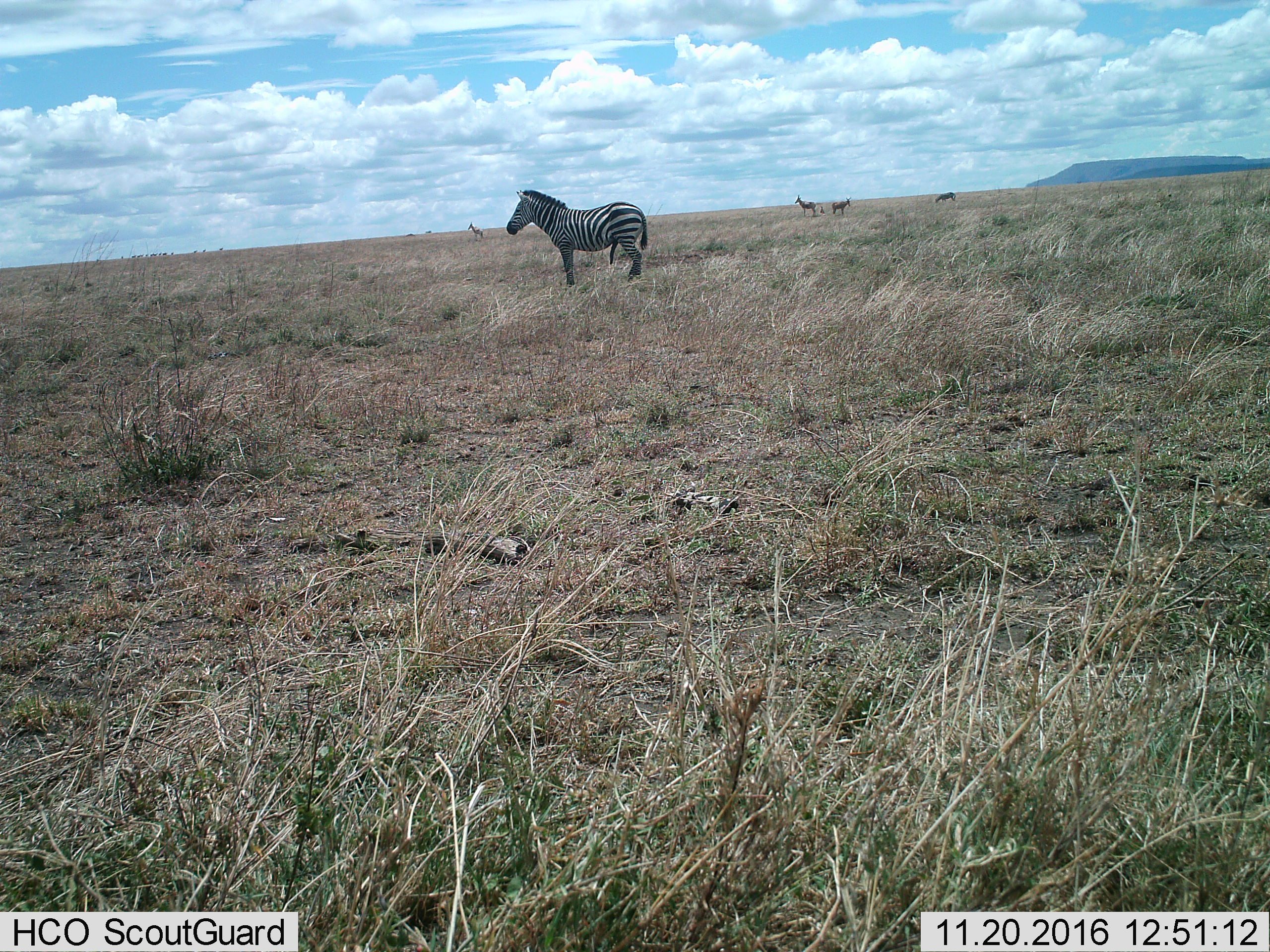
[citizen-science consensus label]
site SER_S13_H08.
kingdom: Animalia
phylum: Chordata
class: Mammalia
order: Perissodactyla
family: Equidae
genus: Equus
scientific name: Equus quagga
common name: plains zebra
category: zebraplains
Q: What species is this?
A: Zebraplains (plains zebra) (Equus quagga).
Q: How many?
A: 1.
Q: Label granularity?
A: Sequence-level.